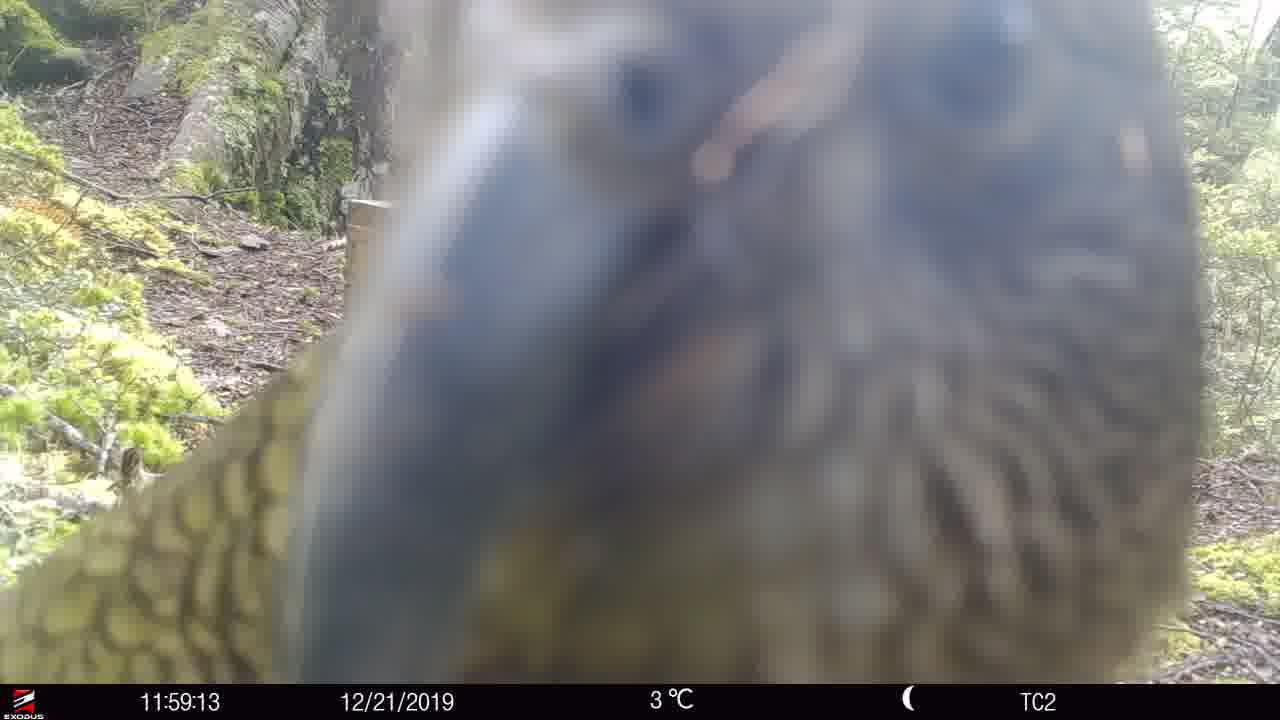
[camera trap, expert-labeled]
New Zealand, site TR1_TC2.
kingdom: Animalia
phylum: Chordata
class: Aves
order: Psittaciformes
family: Strigopidae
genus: Nestor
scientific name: Nestor notabilis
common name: kea